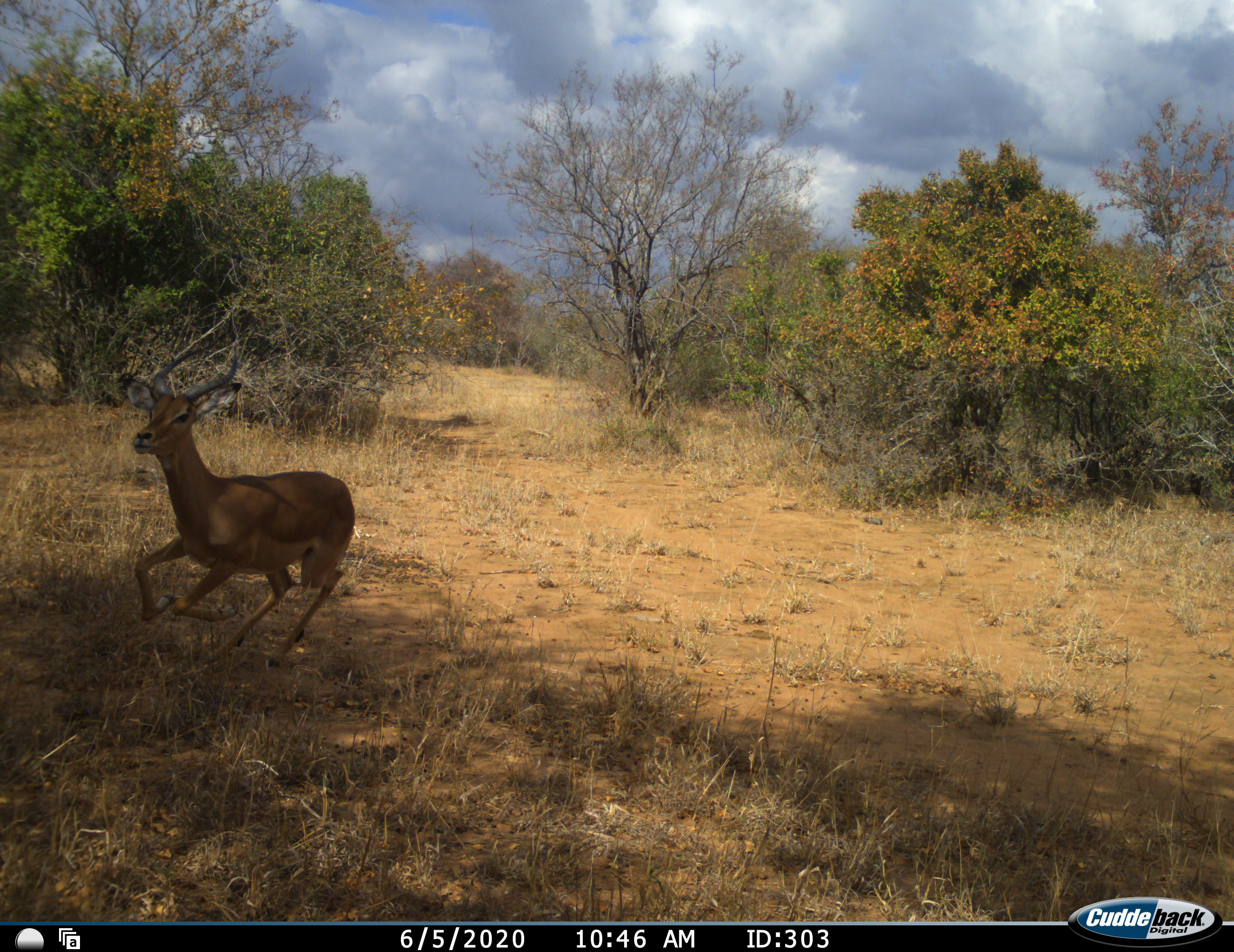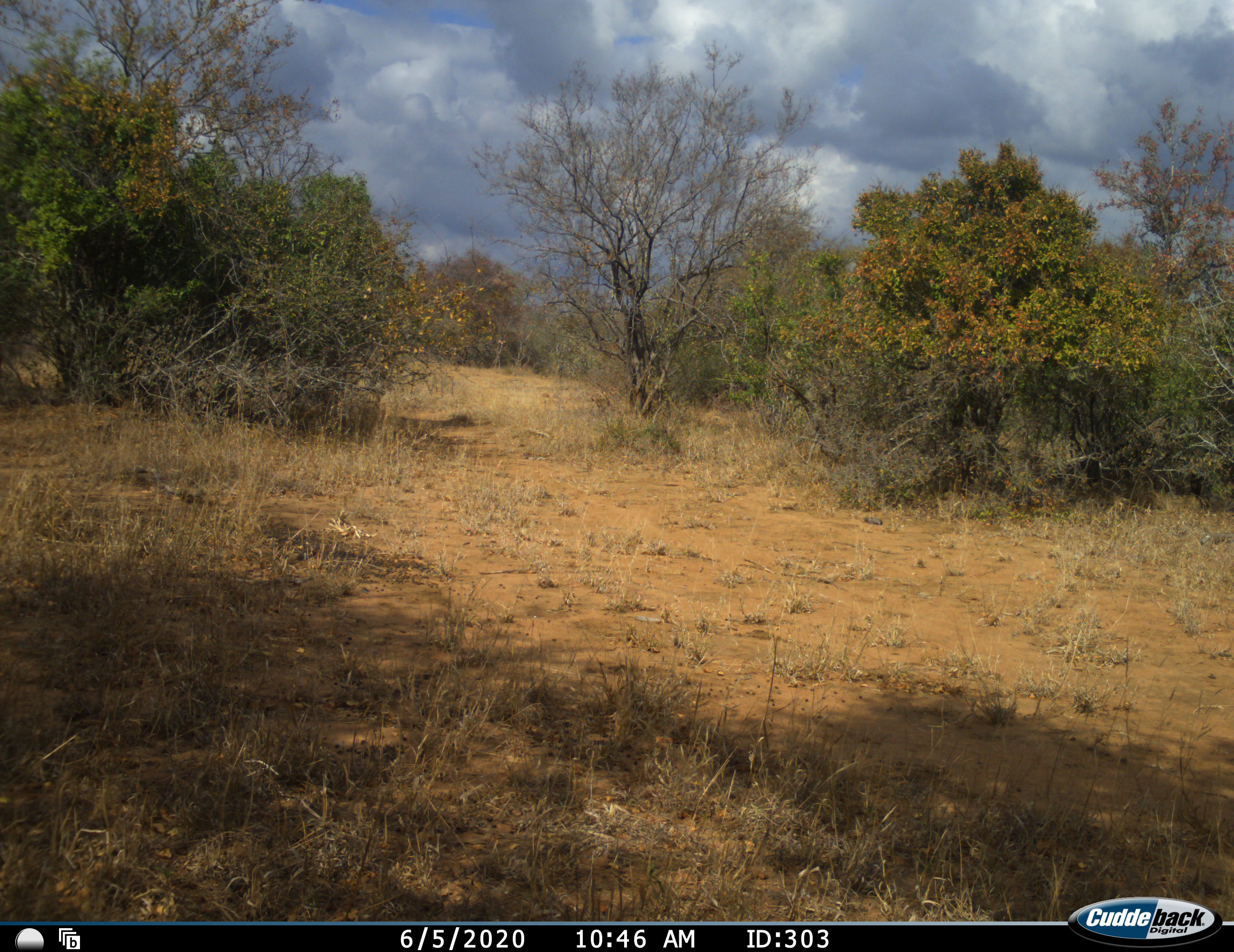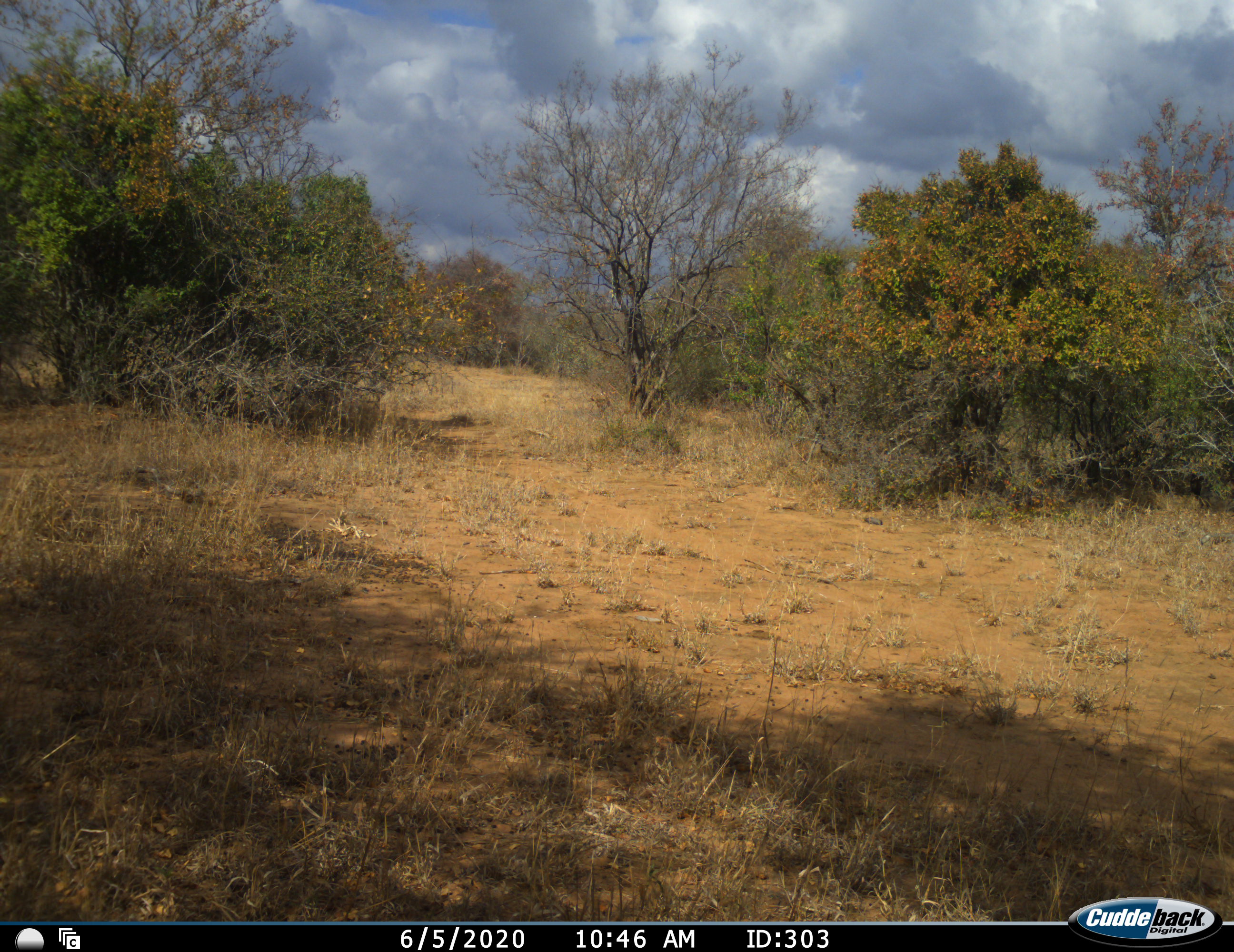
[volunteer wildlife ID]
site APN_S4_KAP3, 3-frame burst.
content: unidentified animal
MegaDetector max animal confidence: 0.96